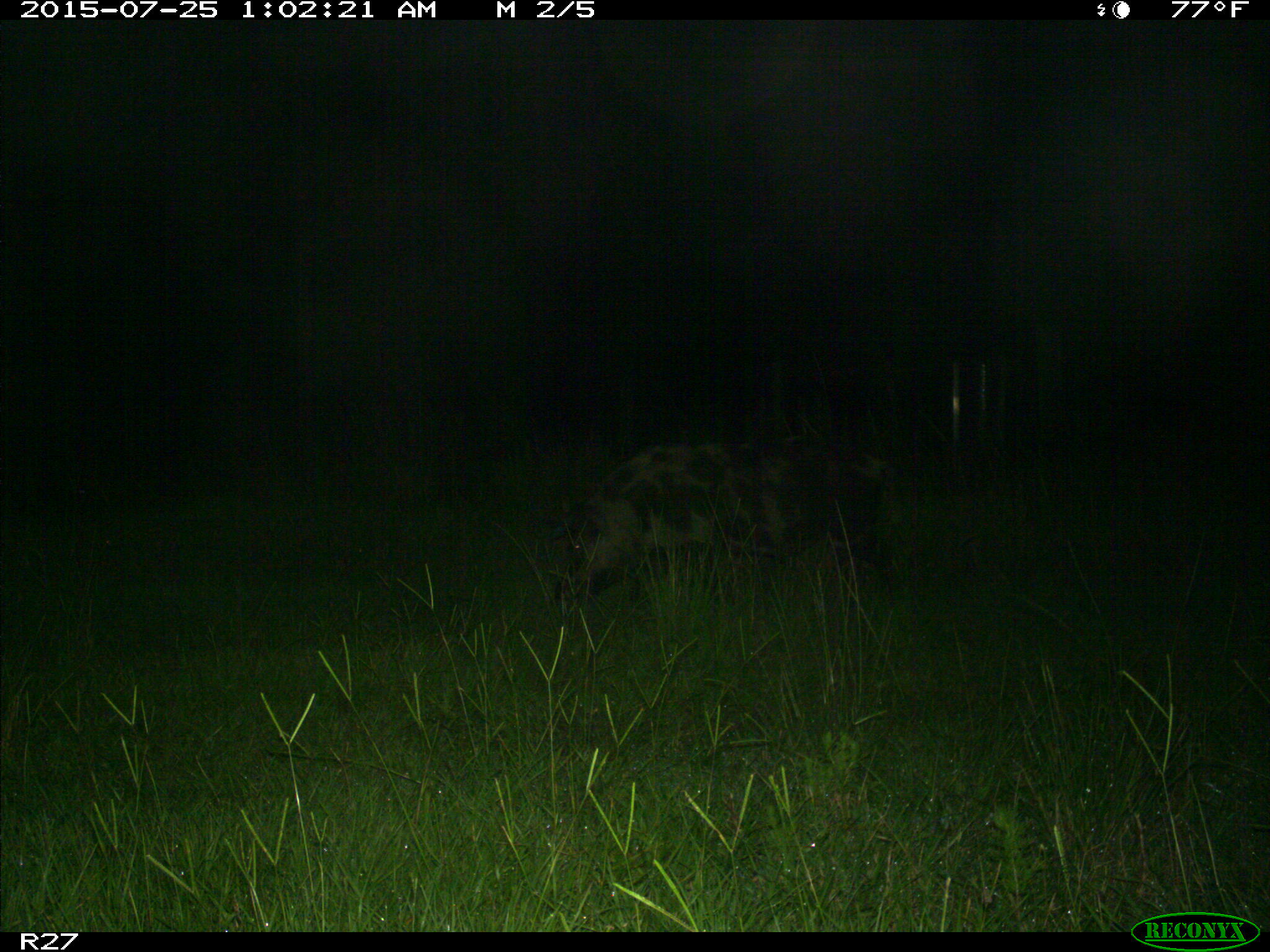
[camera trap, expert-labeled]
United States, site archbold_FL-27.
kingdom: Animalia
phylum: Chordata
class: Mammalia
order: Artiodactyla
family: Suidae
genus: Sus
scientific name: Sus scrofa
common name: wild boar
Sus scrofa (wild boar).